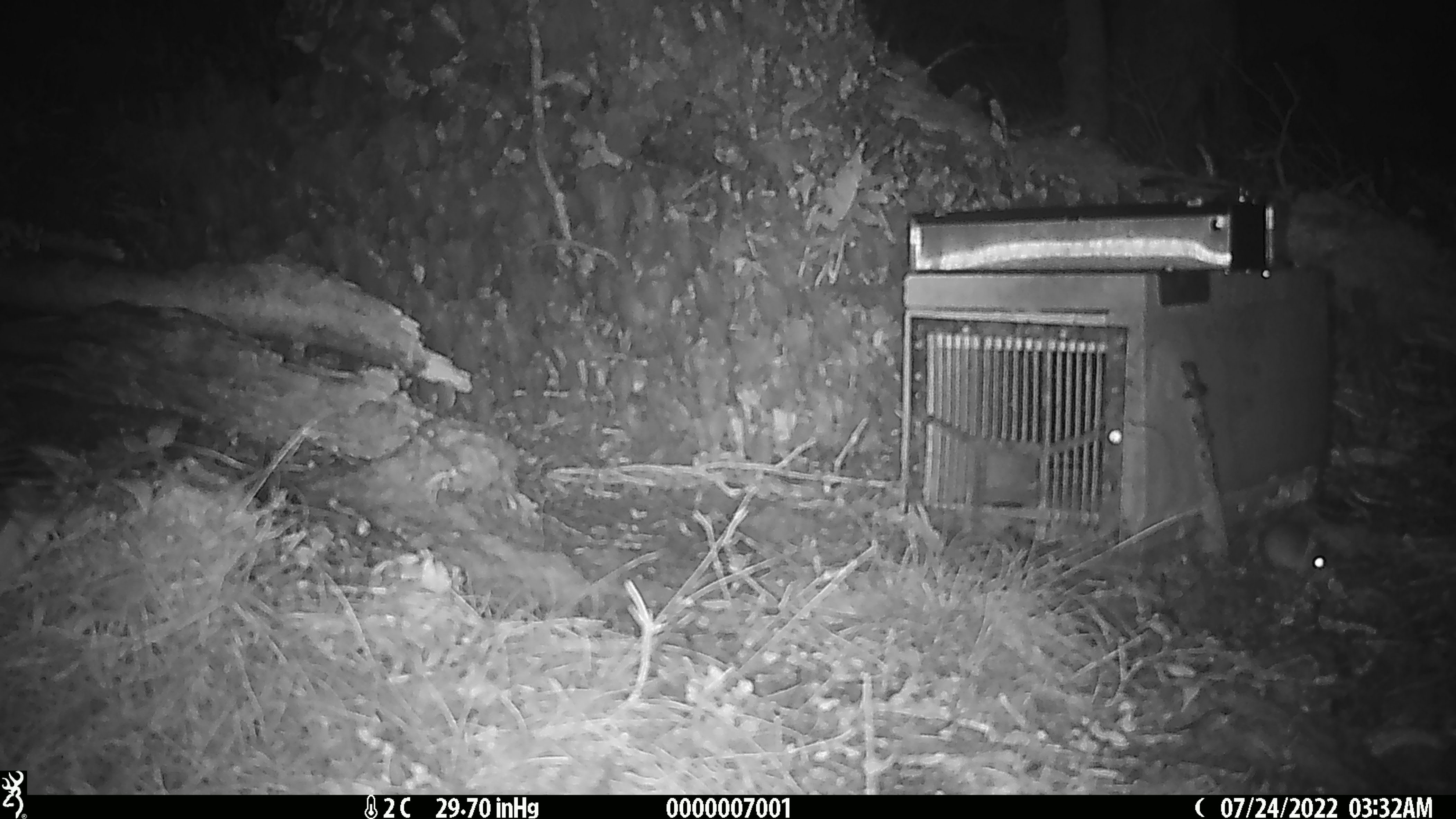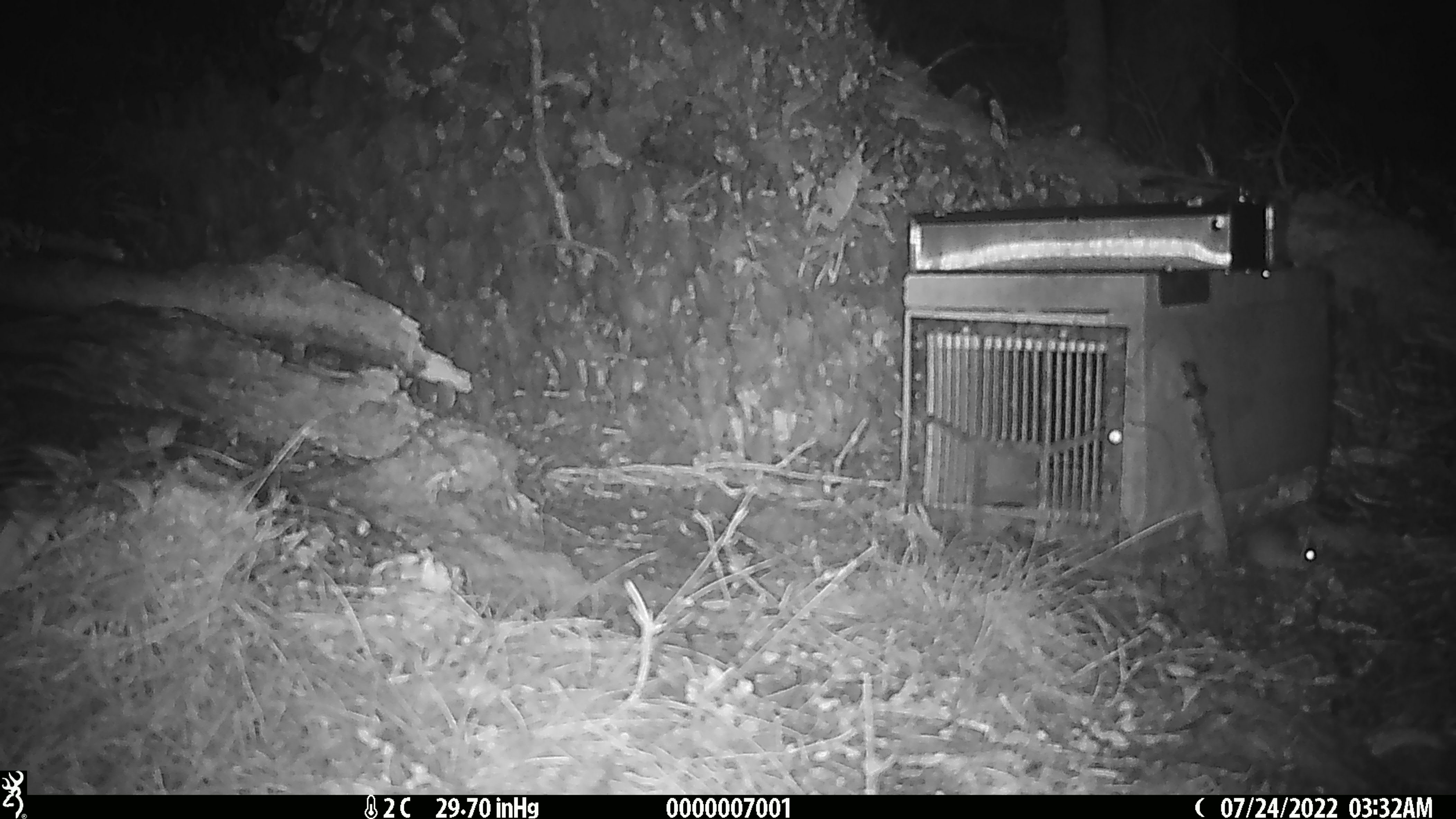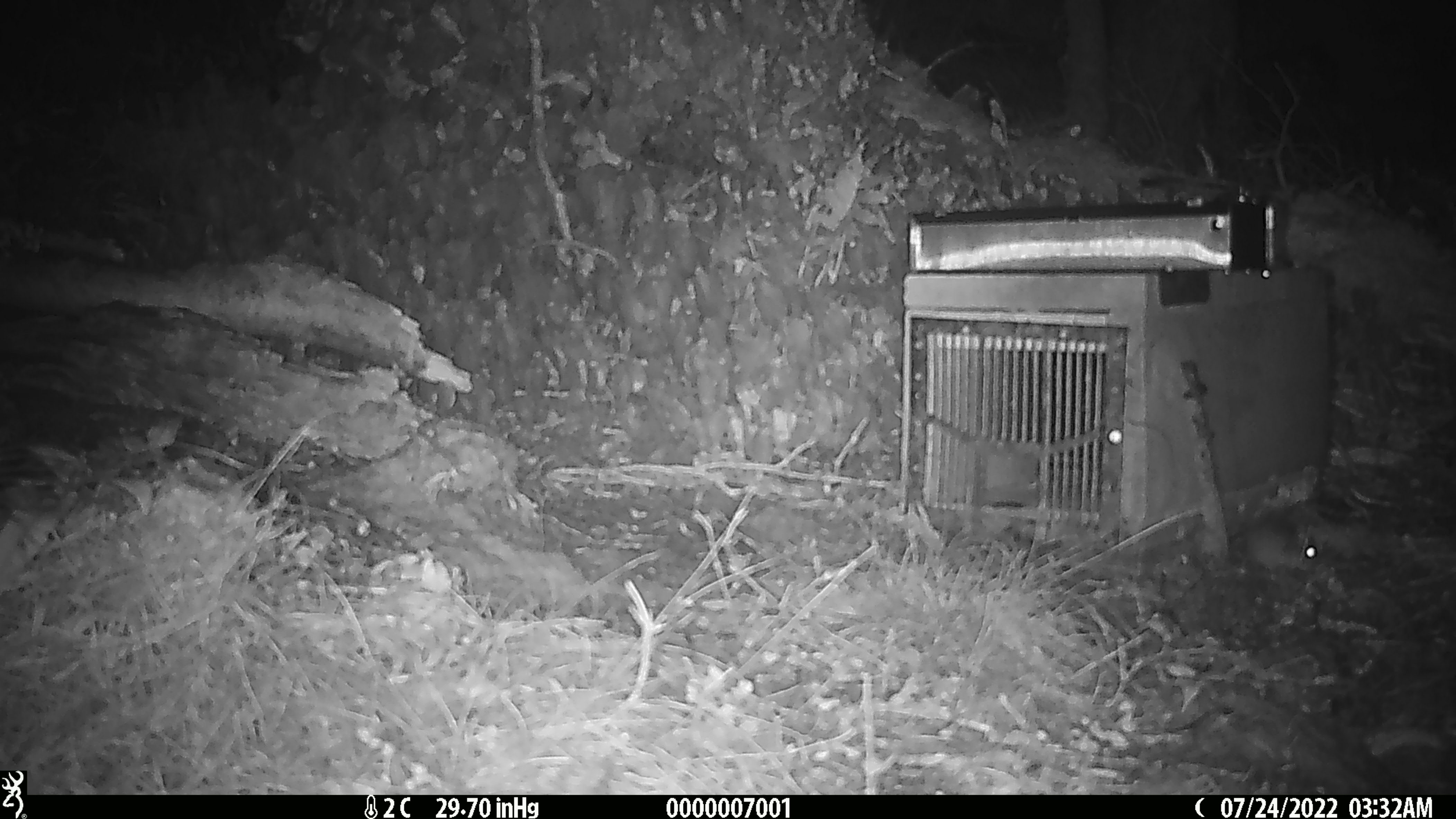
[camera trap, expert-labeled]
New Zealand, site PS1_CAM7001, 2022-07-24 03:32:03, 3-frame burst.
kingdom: Animalia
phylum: Chordata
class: Mammalia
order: Rodentia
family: Muridae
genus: Mus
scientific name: Mus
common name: mouse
Mouse (Mus).